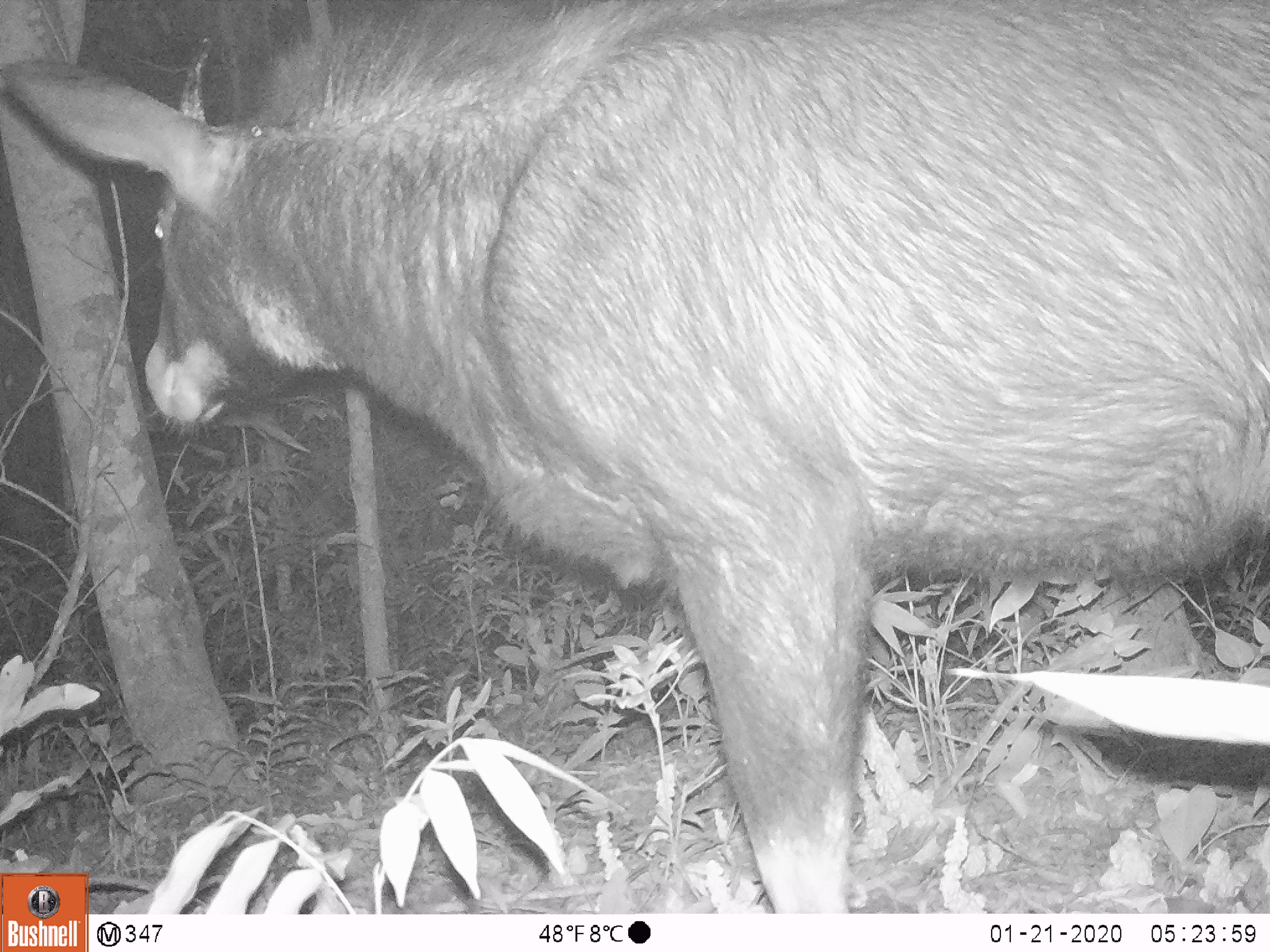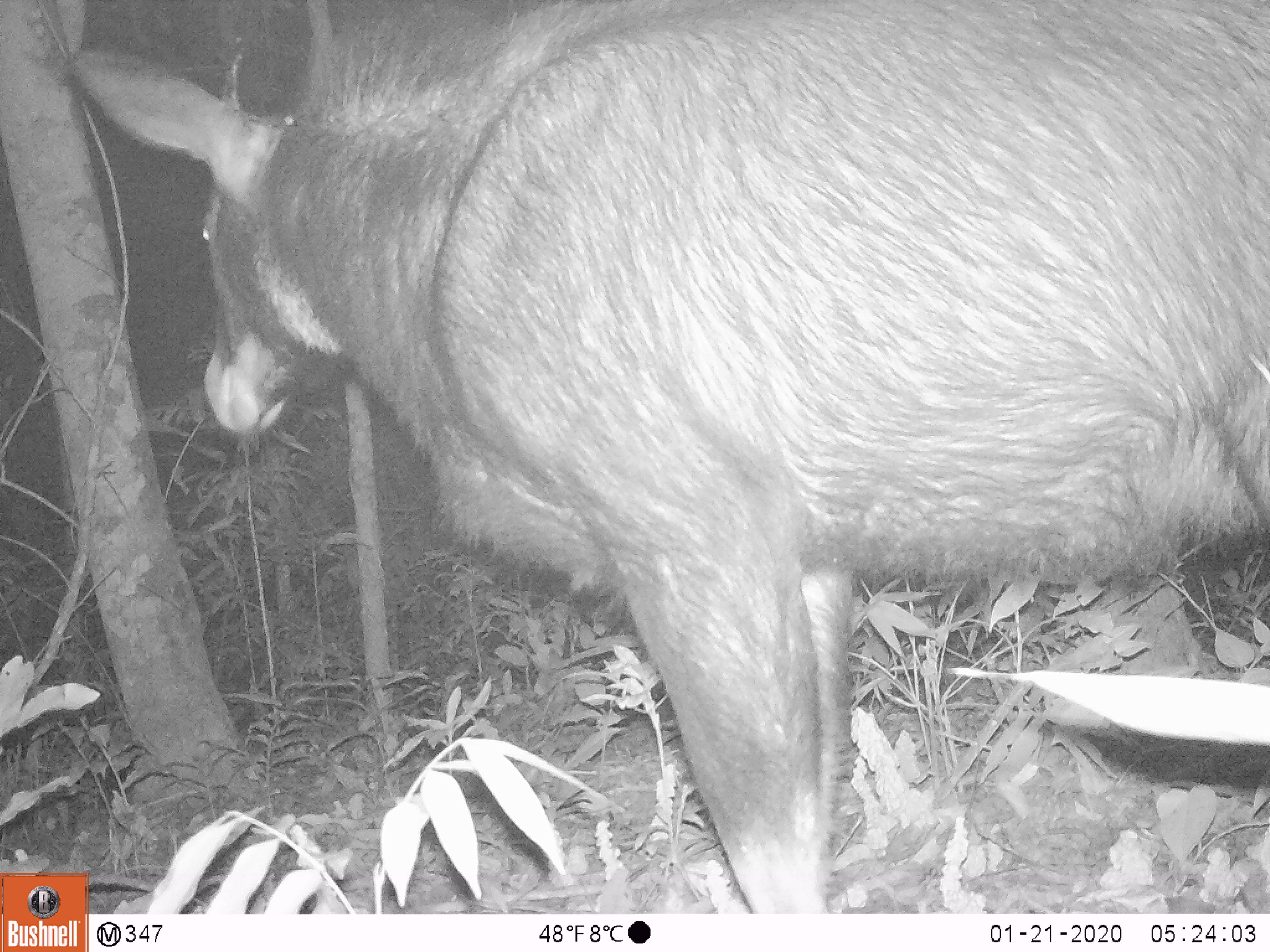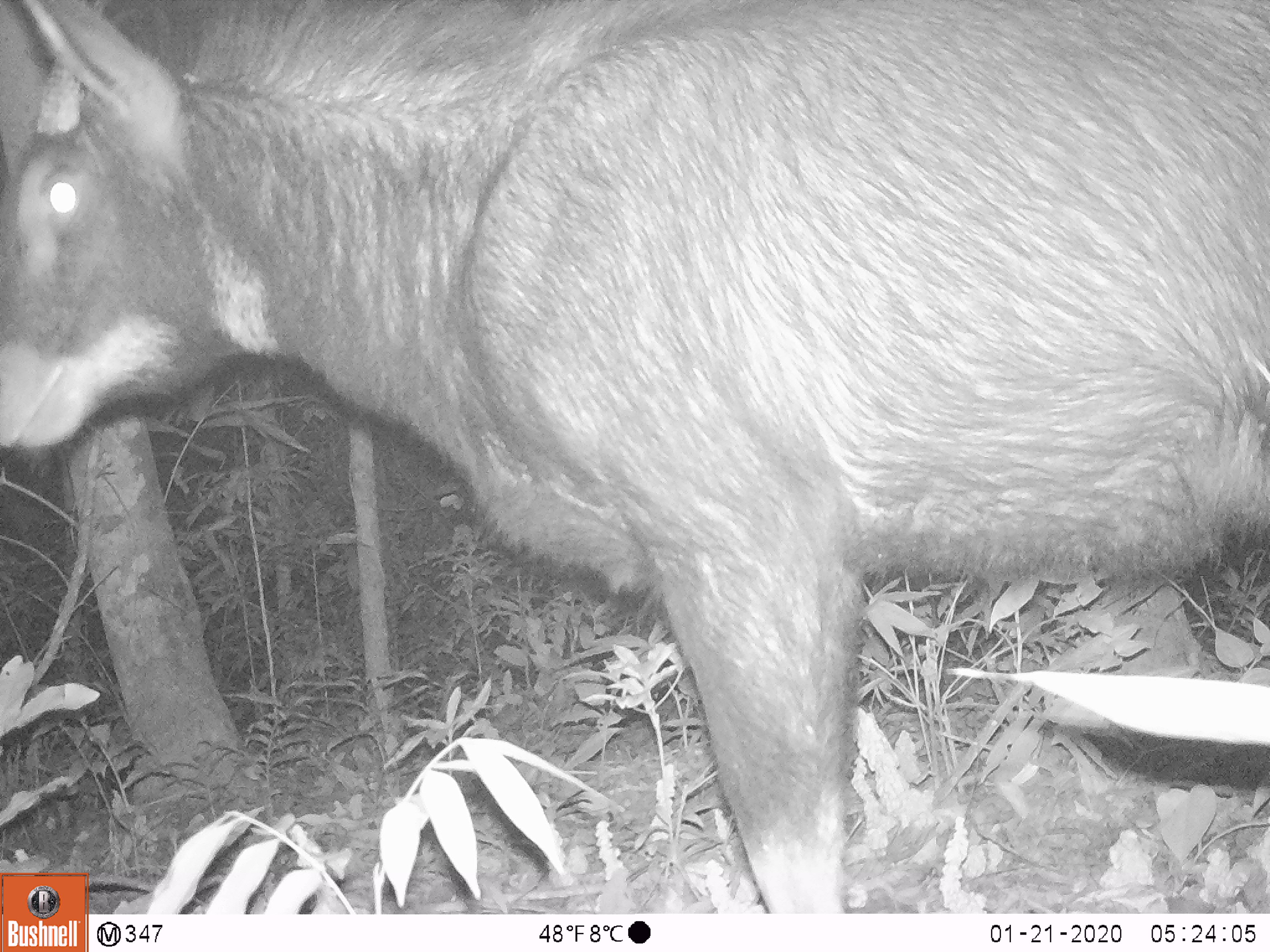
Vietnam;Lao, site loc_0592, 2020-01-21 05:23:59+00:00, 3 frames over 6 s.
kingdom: Animalia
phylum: Chordata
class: Mammalia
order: Artiodactyla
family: Bovidae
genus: Capricornis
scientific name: Capricornis sumatraensis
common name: chinese serow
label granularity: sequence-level